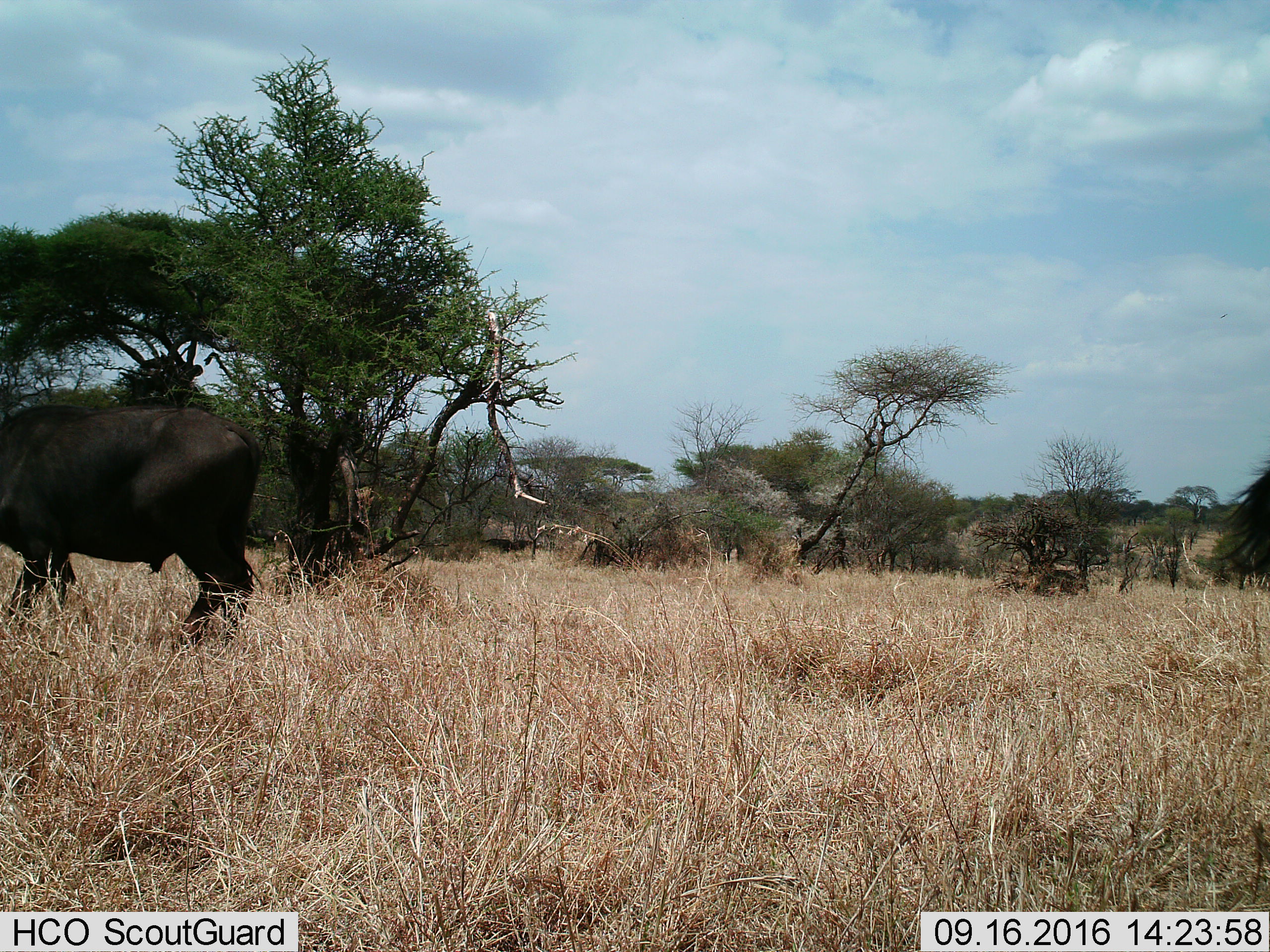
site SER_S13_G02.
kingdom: Animalia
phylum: Chordata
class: Mammalia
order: Artiodactyla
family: Bovidae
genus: Syncerus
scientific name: Syncerus caffer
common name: african buffalo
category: buffalo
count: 1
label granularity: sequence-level